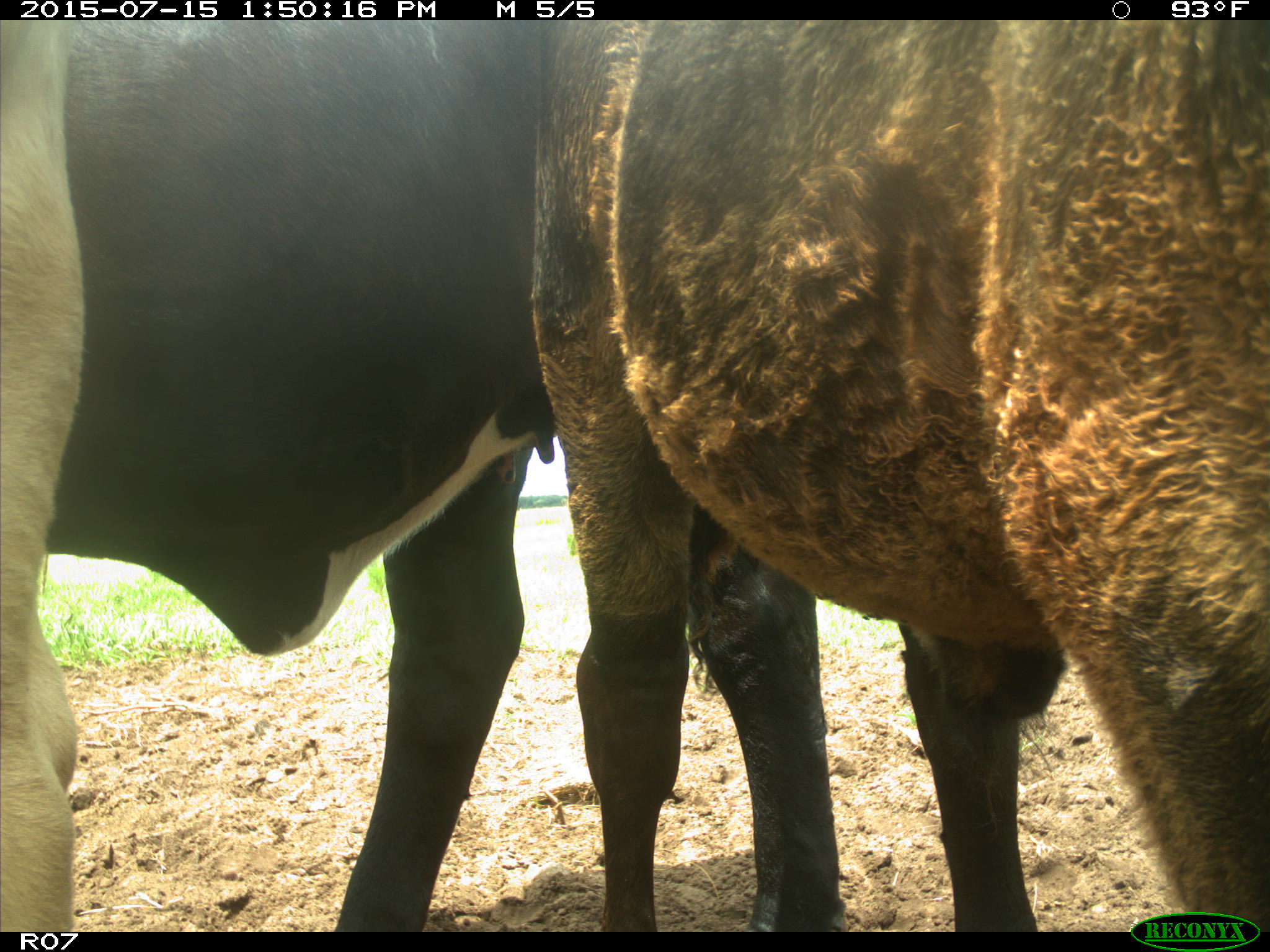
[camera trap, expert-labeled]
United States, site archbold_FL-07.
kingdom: Animalia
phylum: Chordata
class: Mammalia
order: Artiodactyla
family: Bovidae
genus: Bos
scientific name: Bos taurus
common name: domestic cow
Bos taurus (domestic cow).